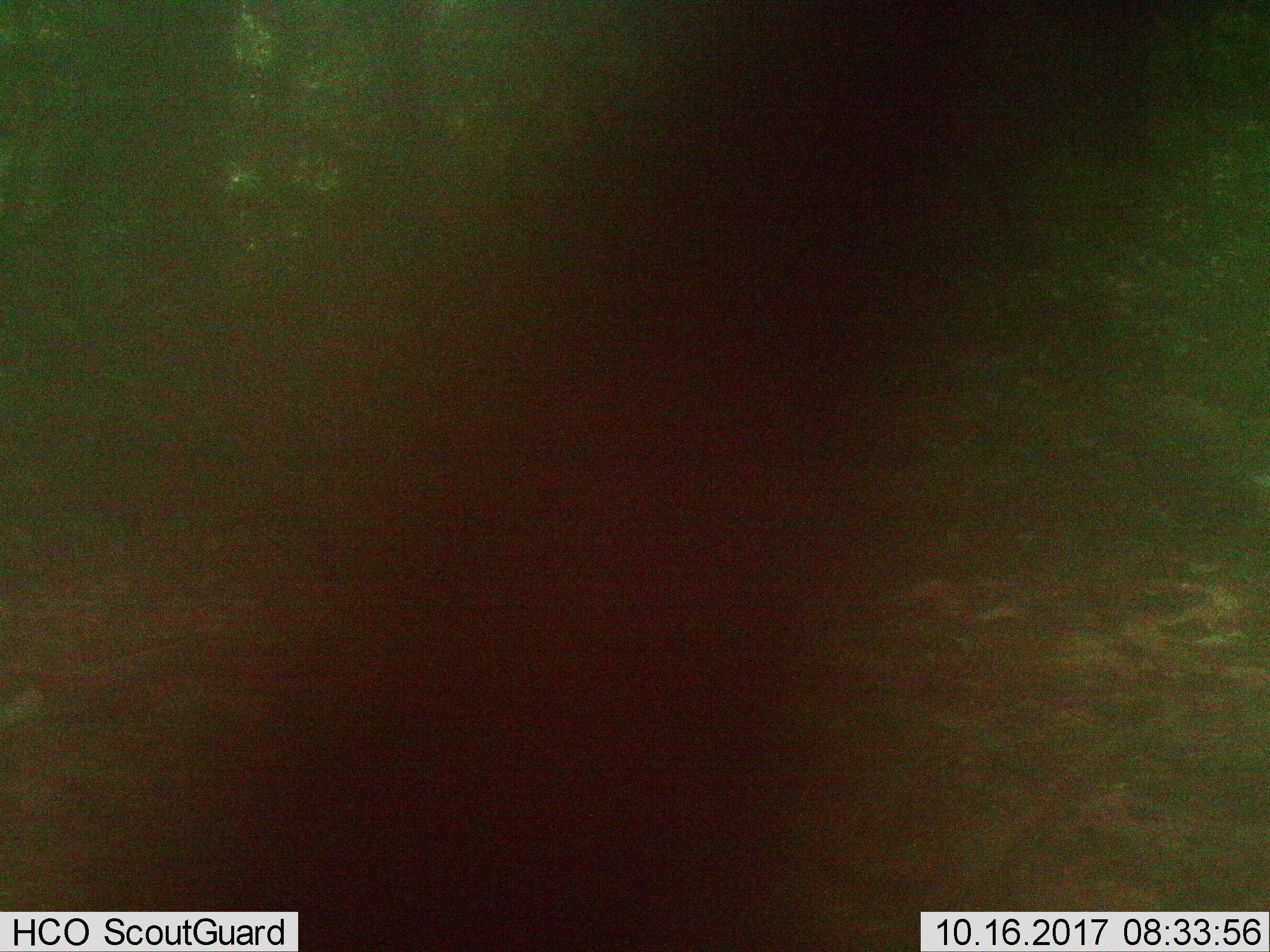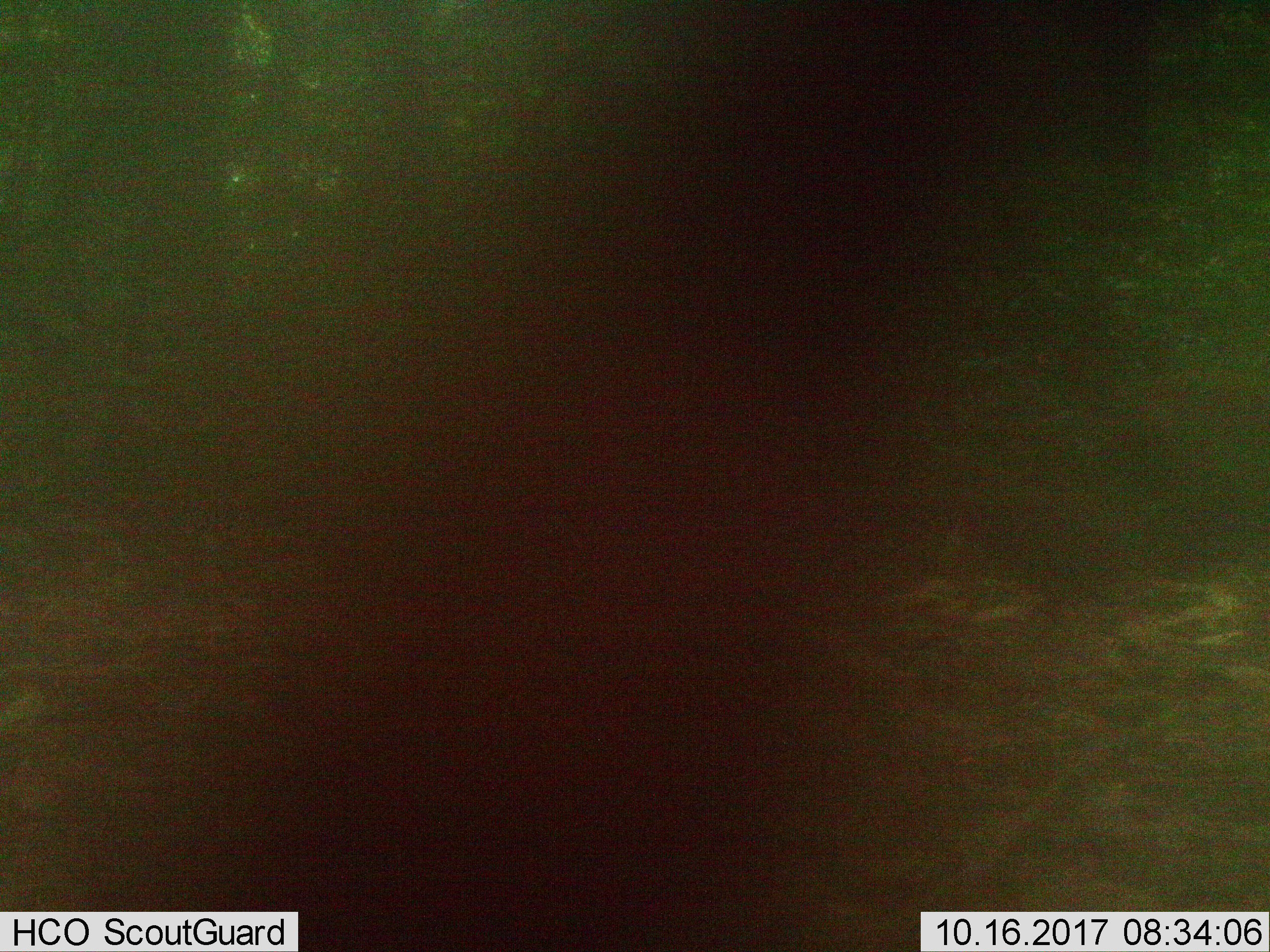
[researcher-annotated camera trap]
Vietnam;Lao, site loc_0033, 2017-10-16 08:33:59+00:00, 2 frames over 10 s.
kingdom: Animalia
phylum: Chordata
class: Mammalia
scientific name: Mammalia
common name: mammal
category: unidentified mammal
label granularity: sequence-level